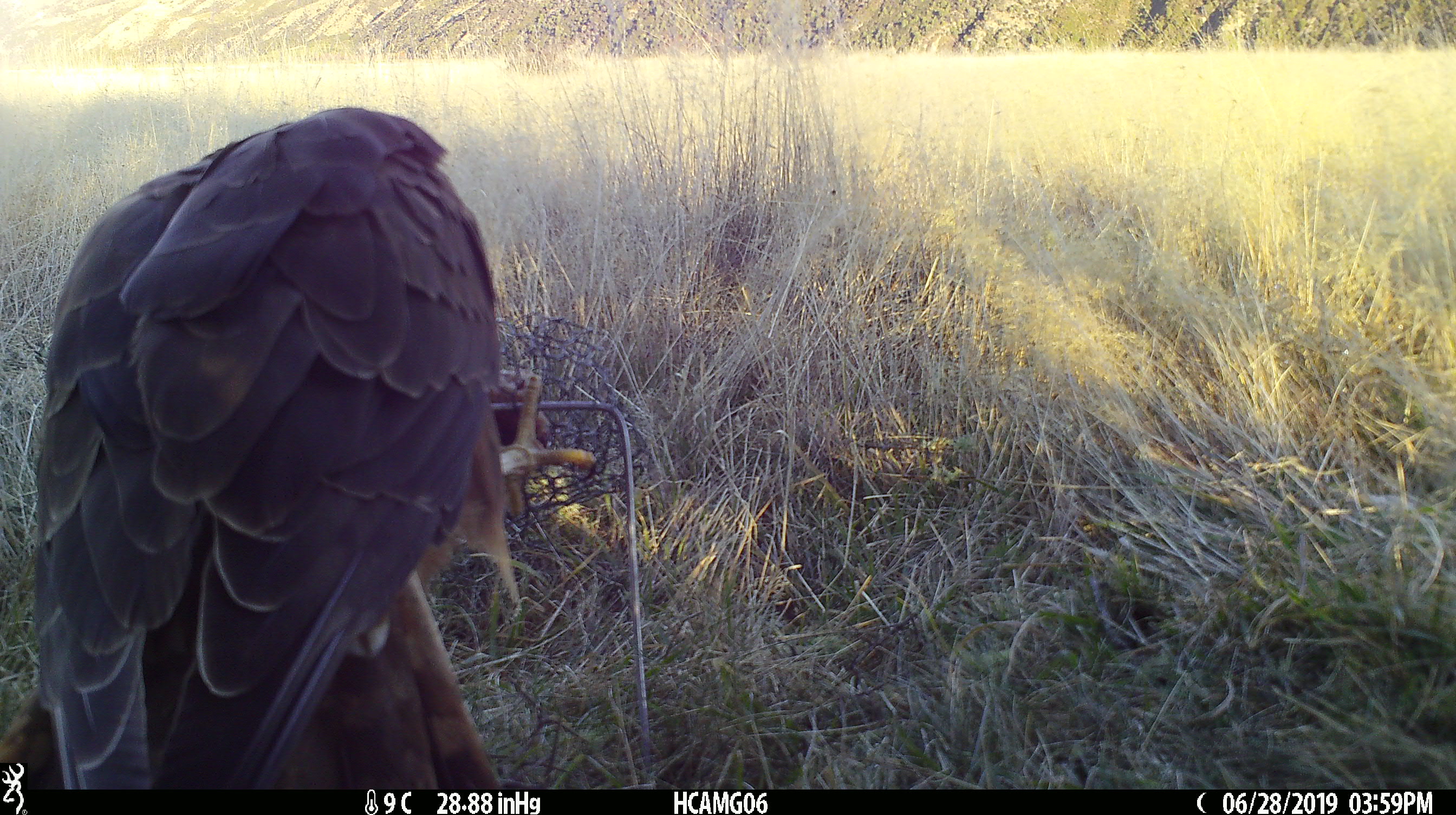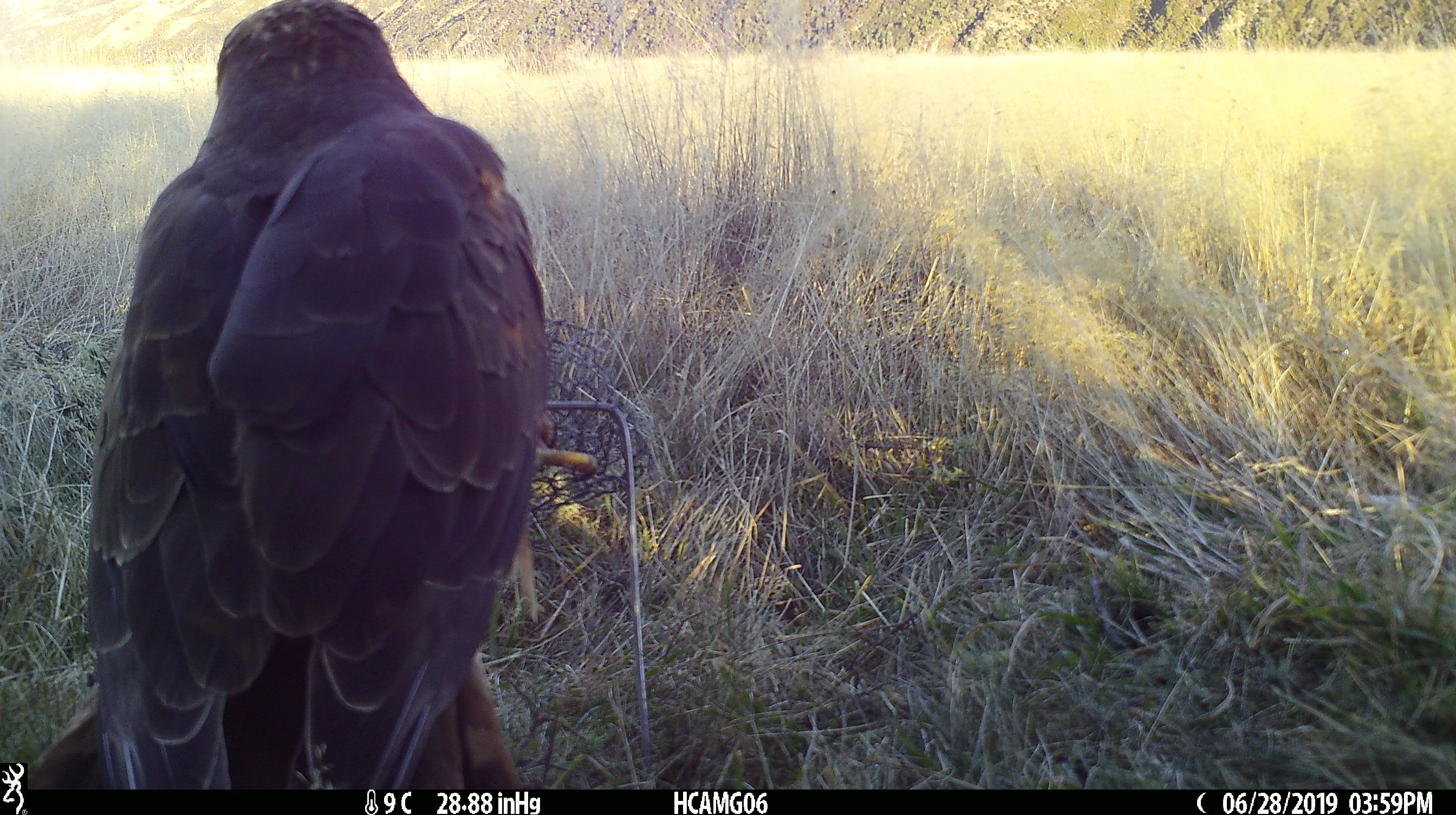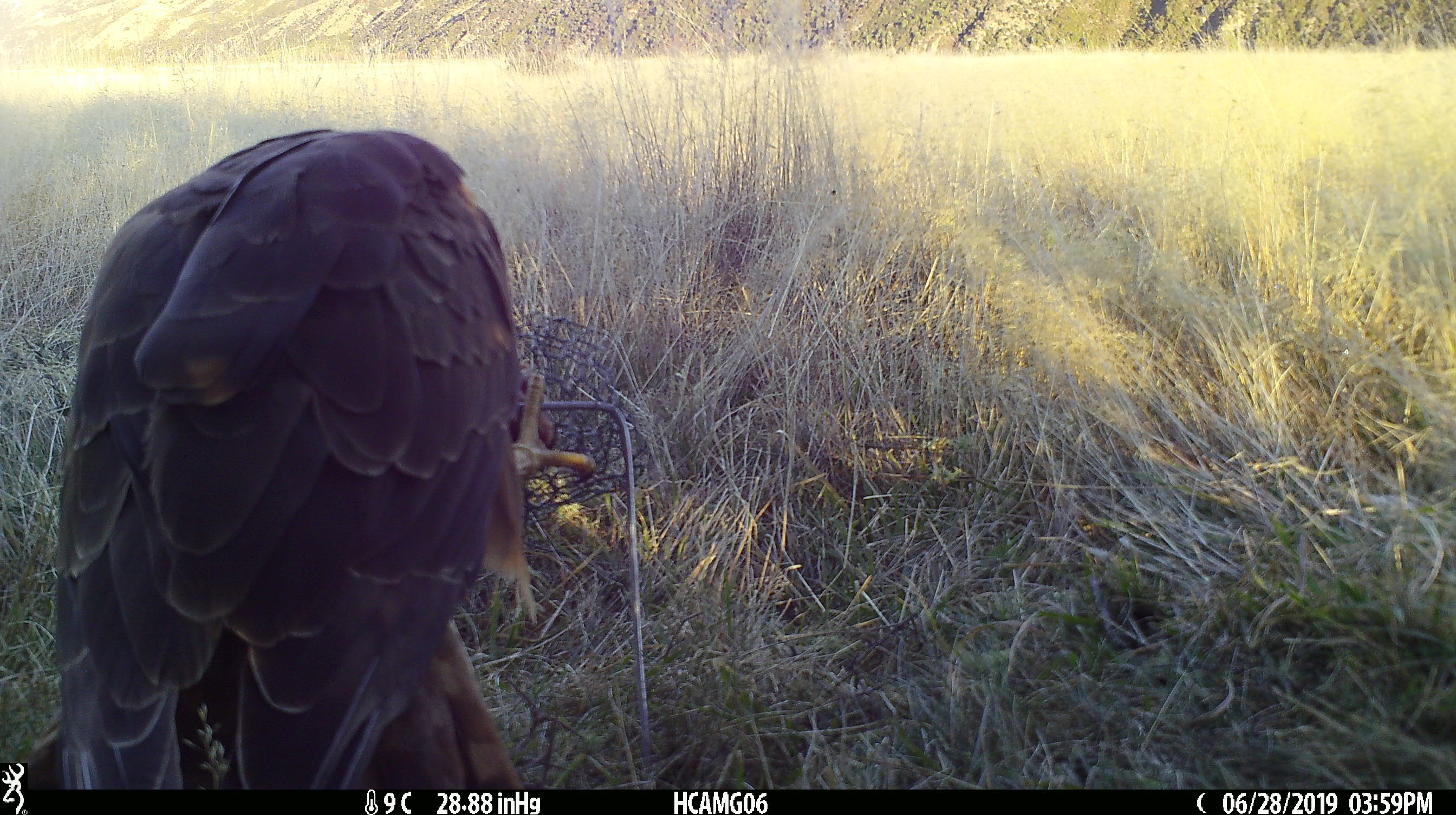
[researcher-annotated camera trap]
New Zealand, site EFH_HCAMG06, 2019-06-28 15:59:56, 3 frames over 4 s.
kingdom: Animalia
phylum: Chordata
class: Aves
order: Accipitriformes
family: Accipitridae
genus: Circus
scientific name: Circus approximans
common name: swamp harrier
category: harrier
Harrier (swamp harrier) (Circus approximans).